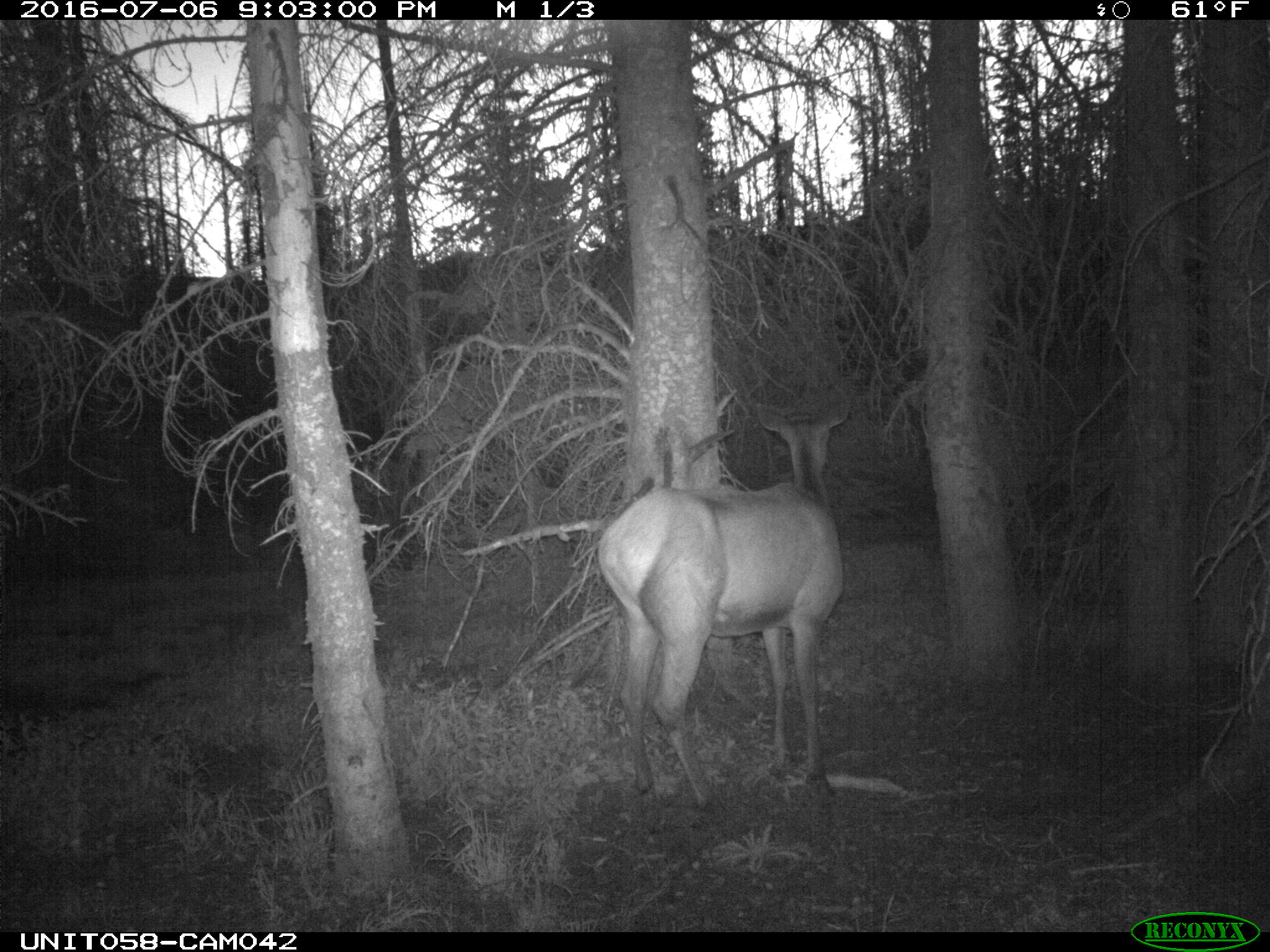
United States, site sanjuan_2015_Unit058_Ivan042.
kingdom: Animalia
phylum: Chordata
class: Mammalia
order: Artiodactyla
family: Cervidae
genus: Cervus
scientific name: Cervus elaphus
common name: red deer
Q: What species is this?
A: Cervus elaphus (red deer).